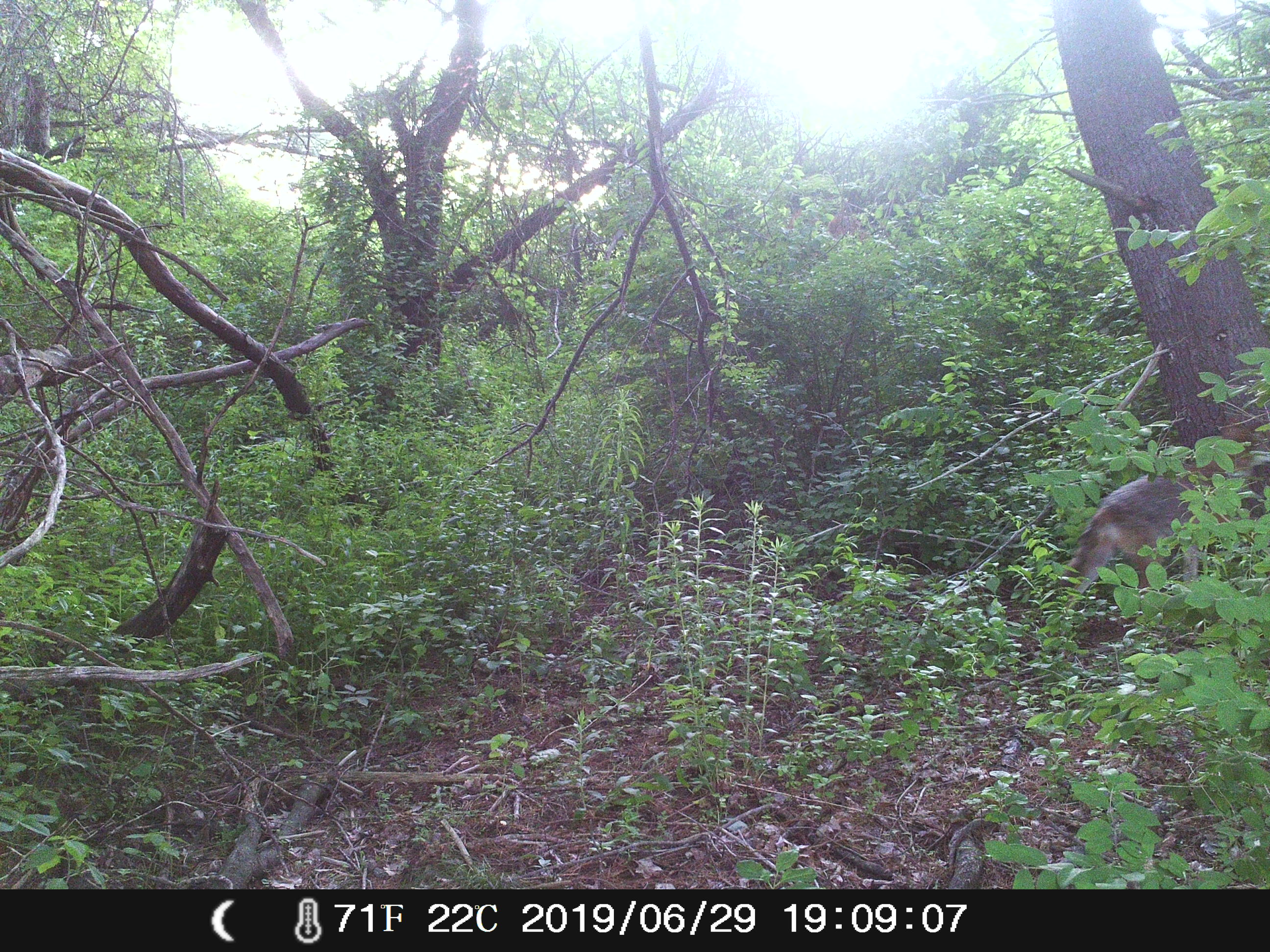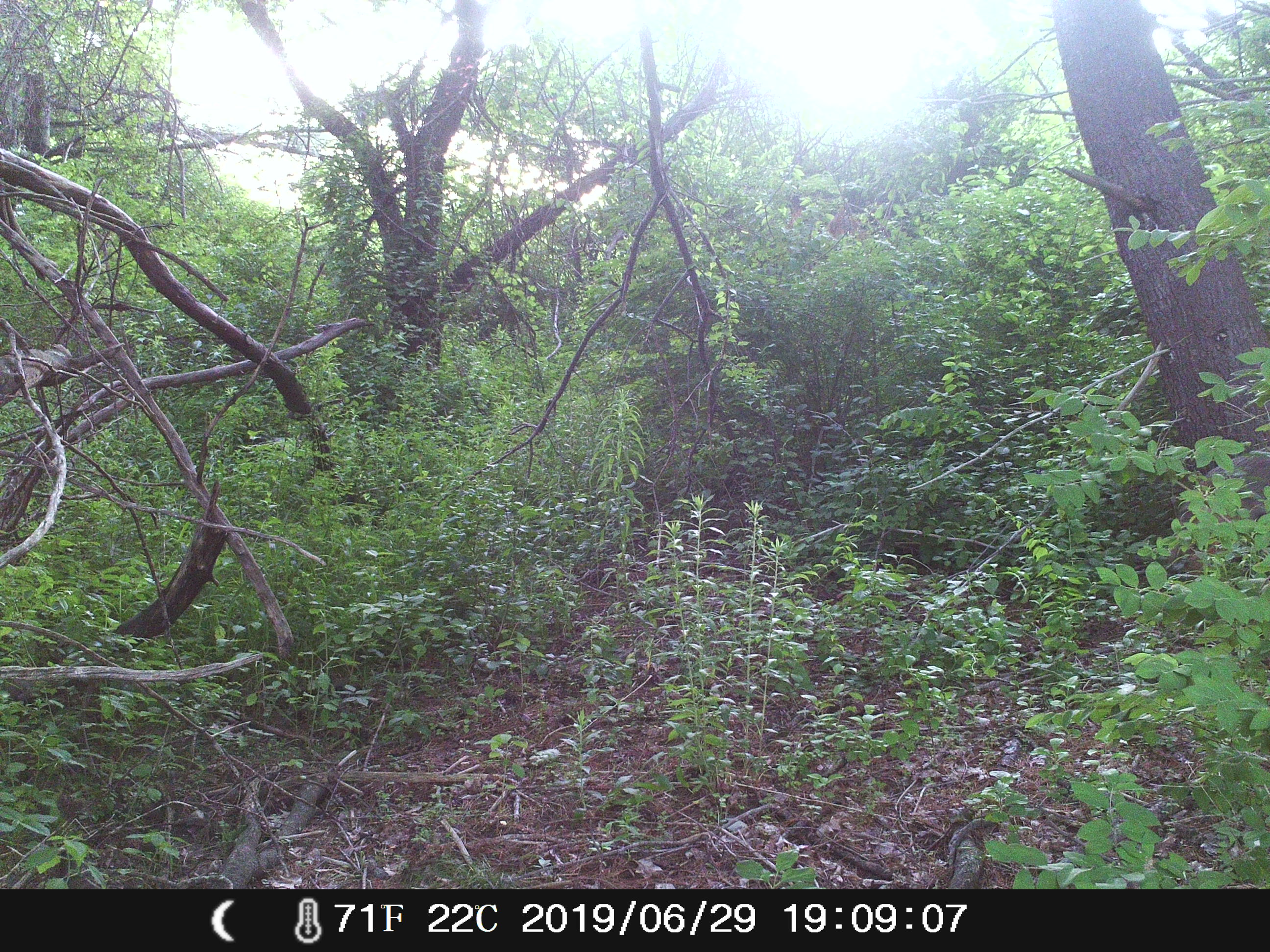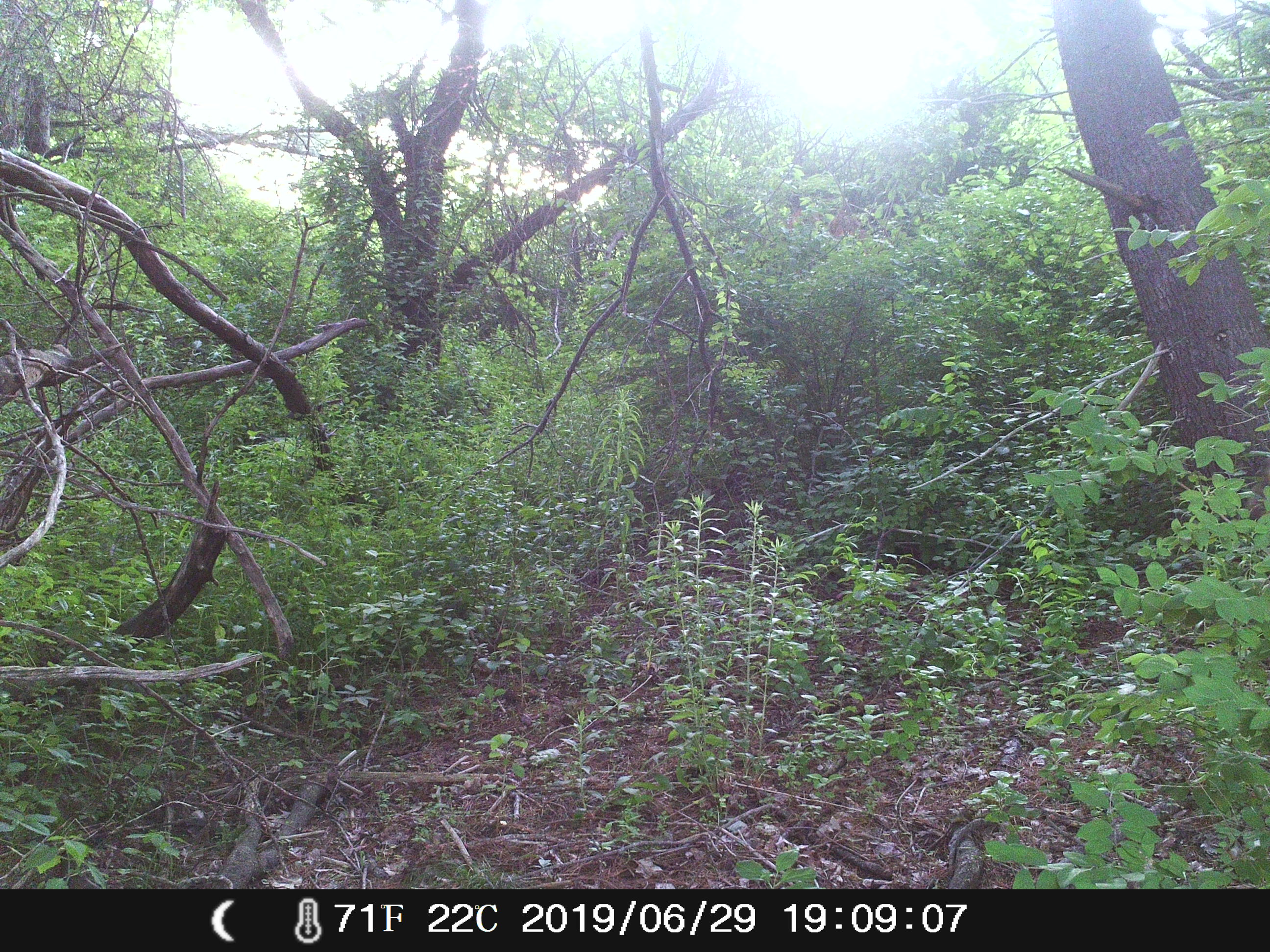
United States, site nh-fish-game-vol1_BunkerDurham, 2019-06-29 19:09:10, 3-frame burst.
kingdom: Animalia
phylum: Chordata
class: Mammalia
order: Carnivora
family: Canidae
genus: Canis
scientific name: Canis latrans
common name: coyote